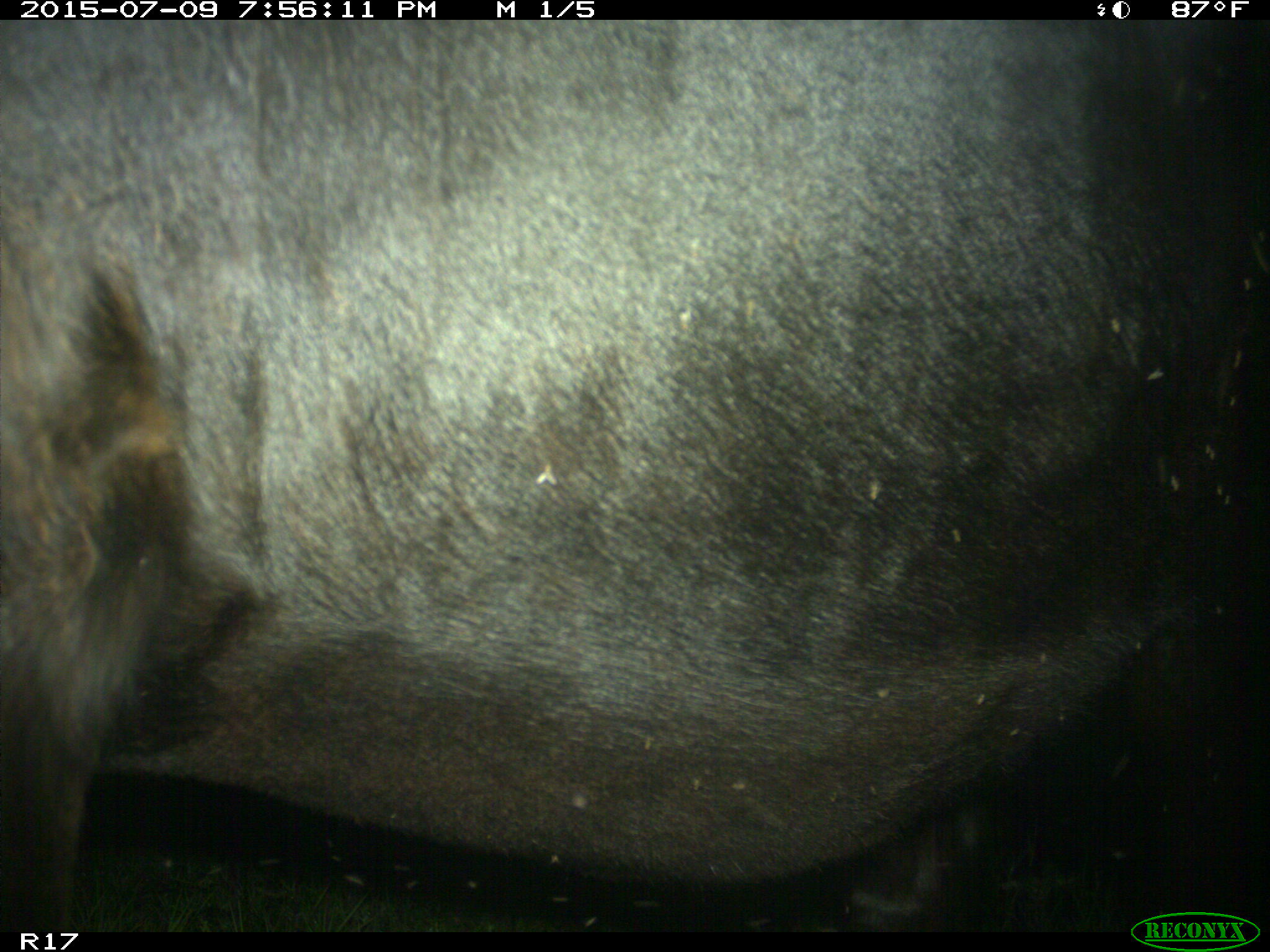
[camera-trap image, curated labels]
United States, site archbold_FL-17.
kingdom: Animalia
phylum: Chordata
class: Mammalia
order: Artiodactyla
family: Bovidae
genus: Bos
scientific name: Bos taurus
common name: domestic cow